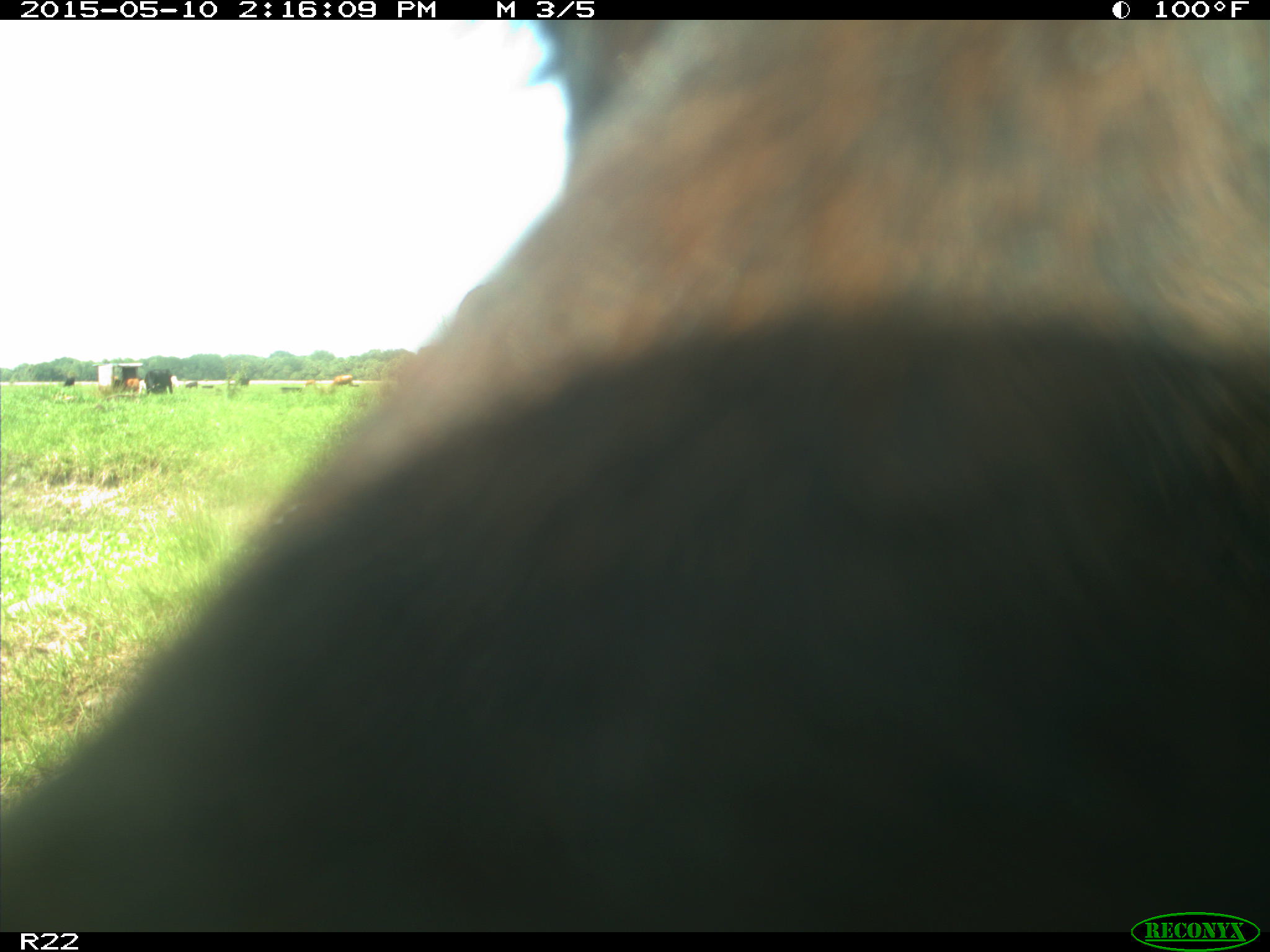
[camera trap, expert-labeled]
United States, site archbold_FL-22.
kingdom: Animalia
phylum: Chordata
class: Mammalia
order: Artiodactyla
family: Bovidae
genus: Bos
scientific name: Bos taurus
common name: domestic cow